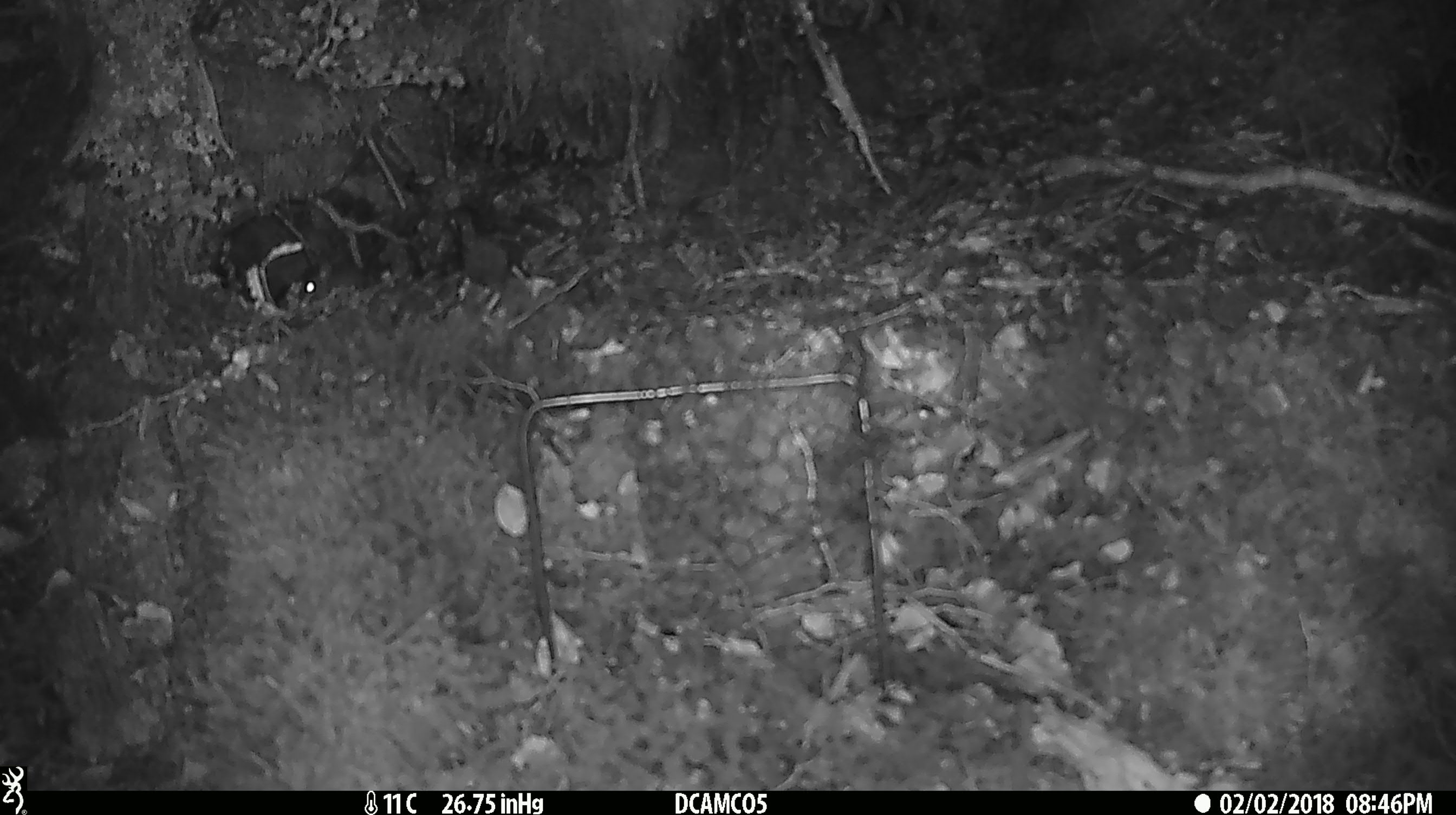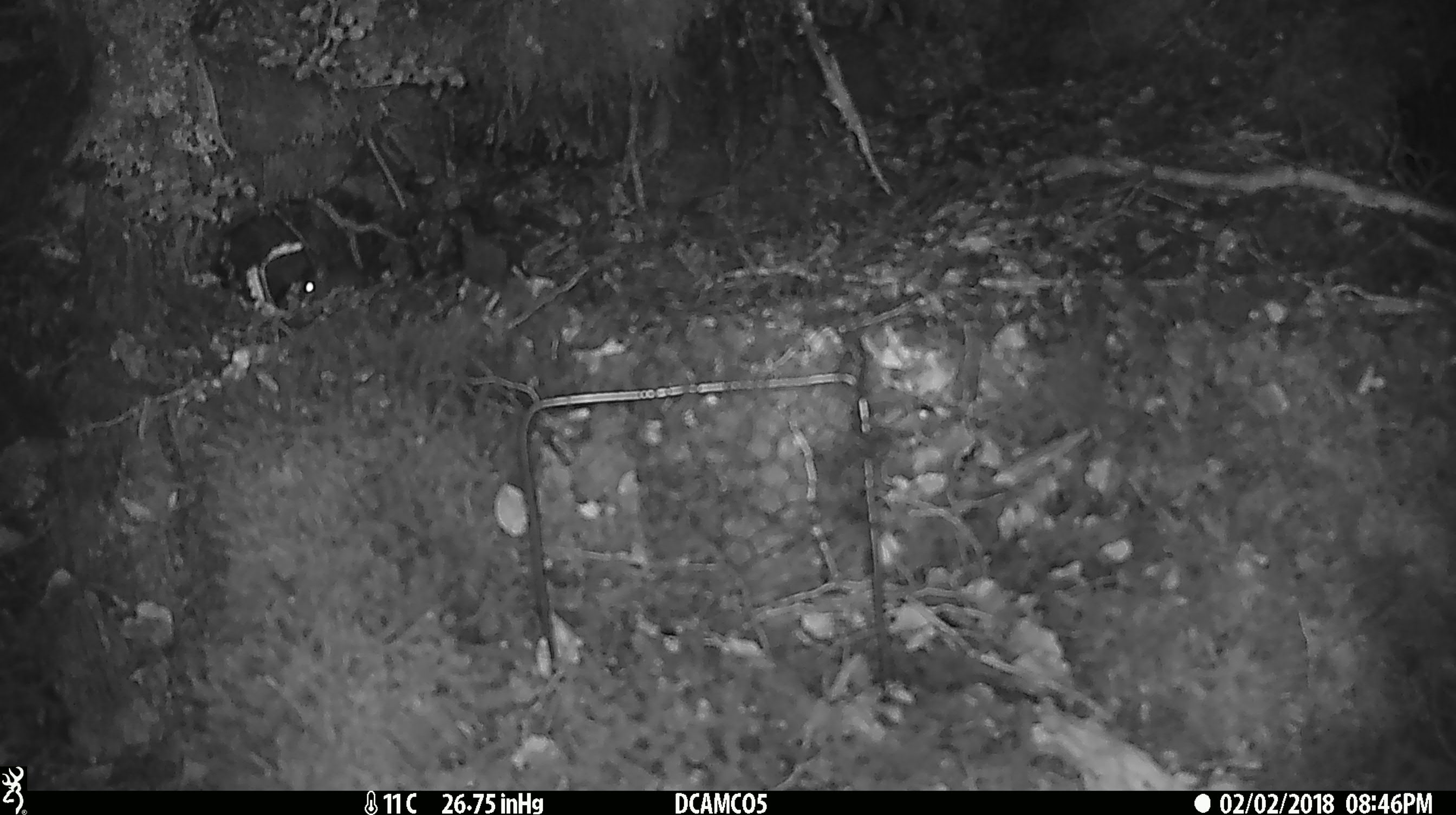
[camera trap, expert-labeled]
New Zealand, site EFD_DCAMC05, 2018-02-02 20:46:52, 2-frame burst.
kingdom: Animalia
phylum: Chordata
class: Mammalia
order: Rodentia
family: Muridae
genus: Mus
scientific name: Mus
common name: mouse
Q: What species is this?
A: Mouse (Mus).